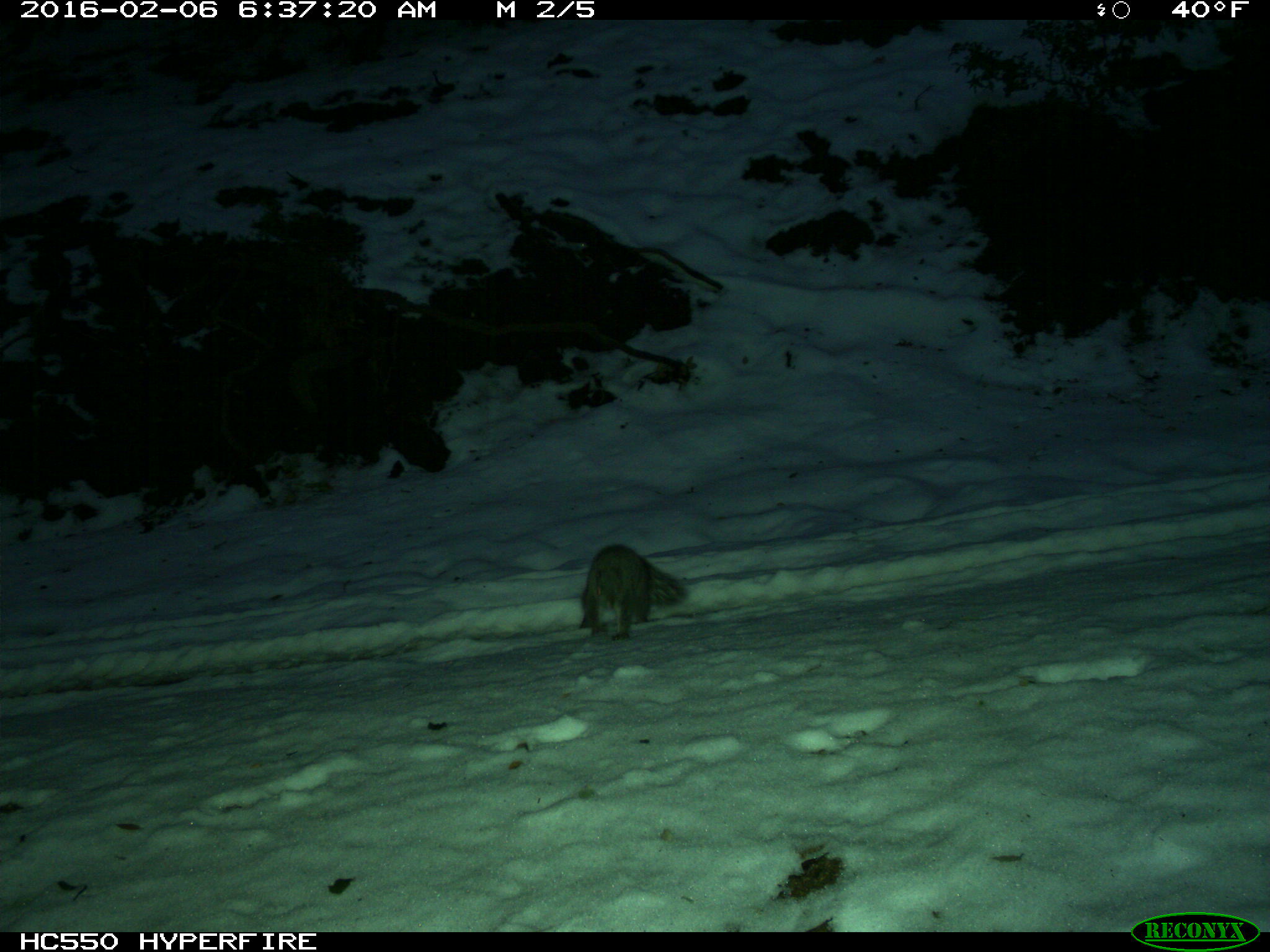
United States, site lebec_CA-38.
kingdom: Animalia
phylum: Chordata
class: Mammalia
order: Rodentia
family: Sciuridae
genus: Sciurus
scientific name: Sciurus carolinensis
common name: eastern gray squirrel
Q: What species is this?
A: Sciurus carolinensis (eastern gray squirrel).